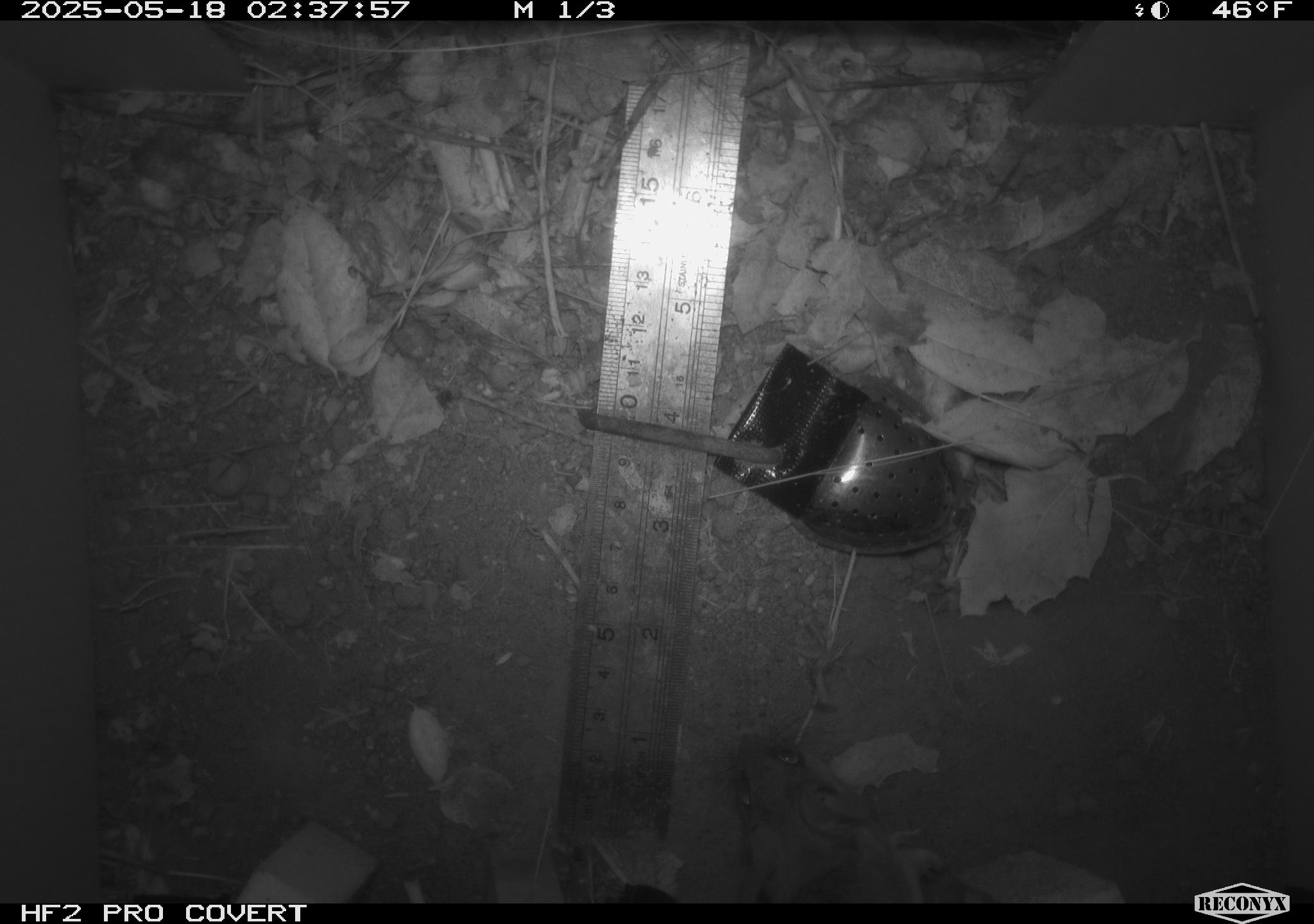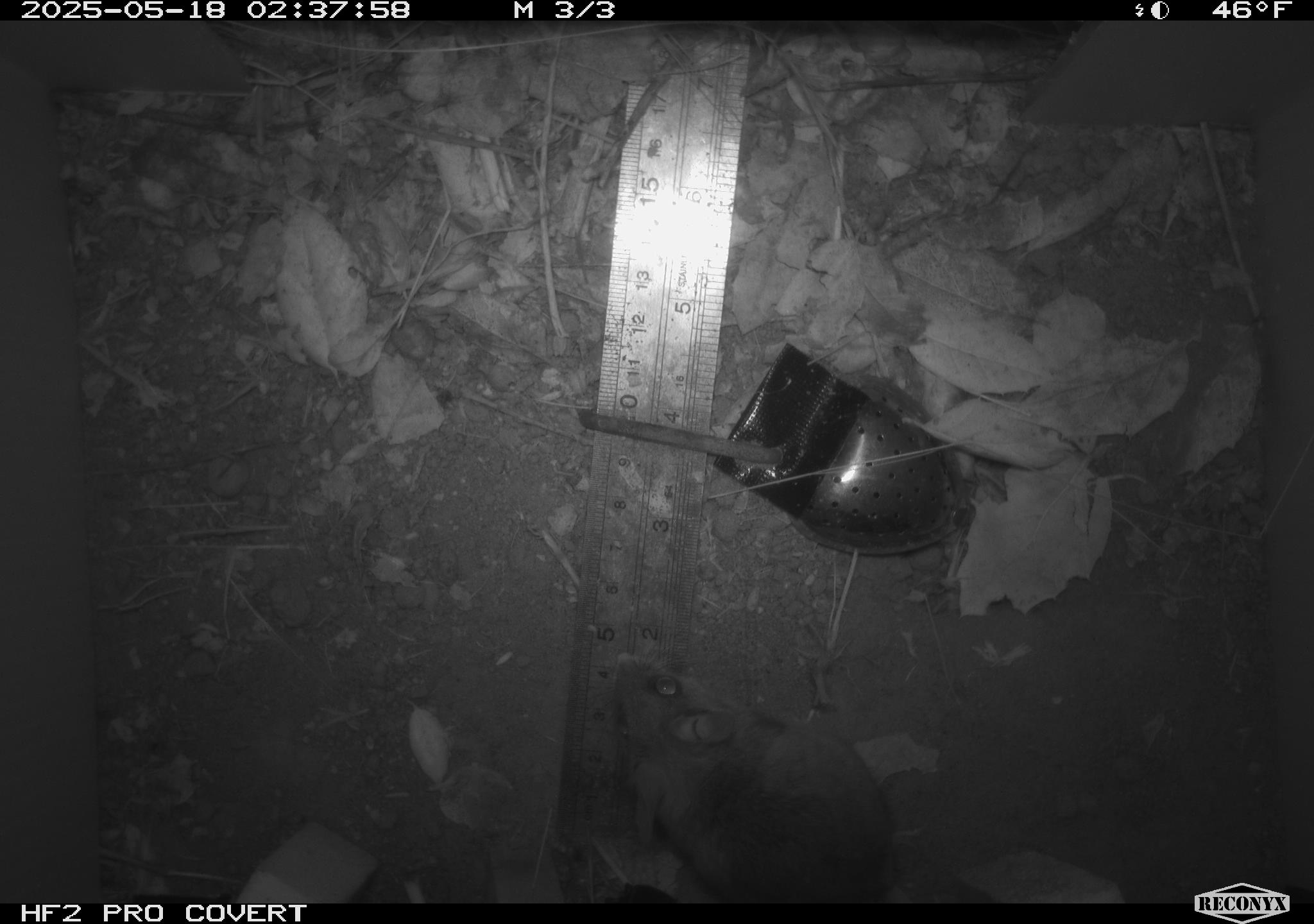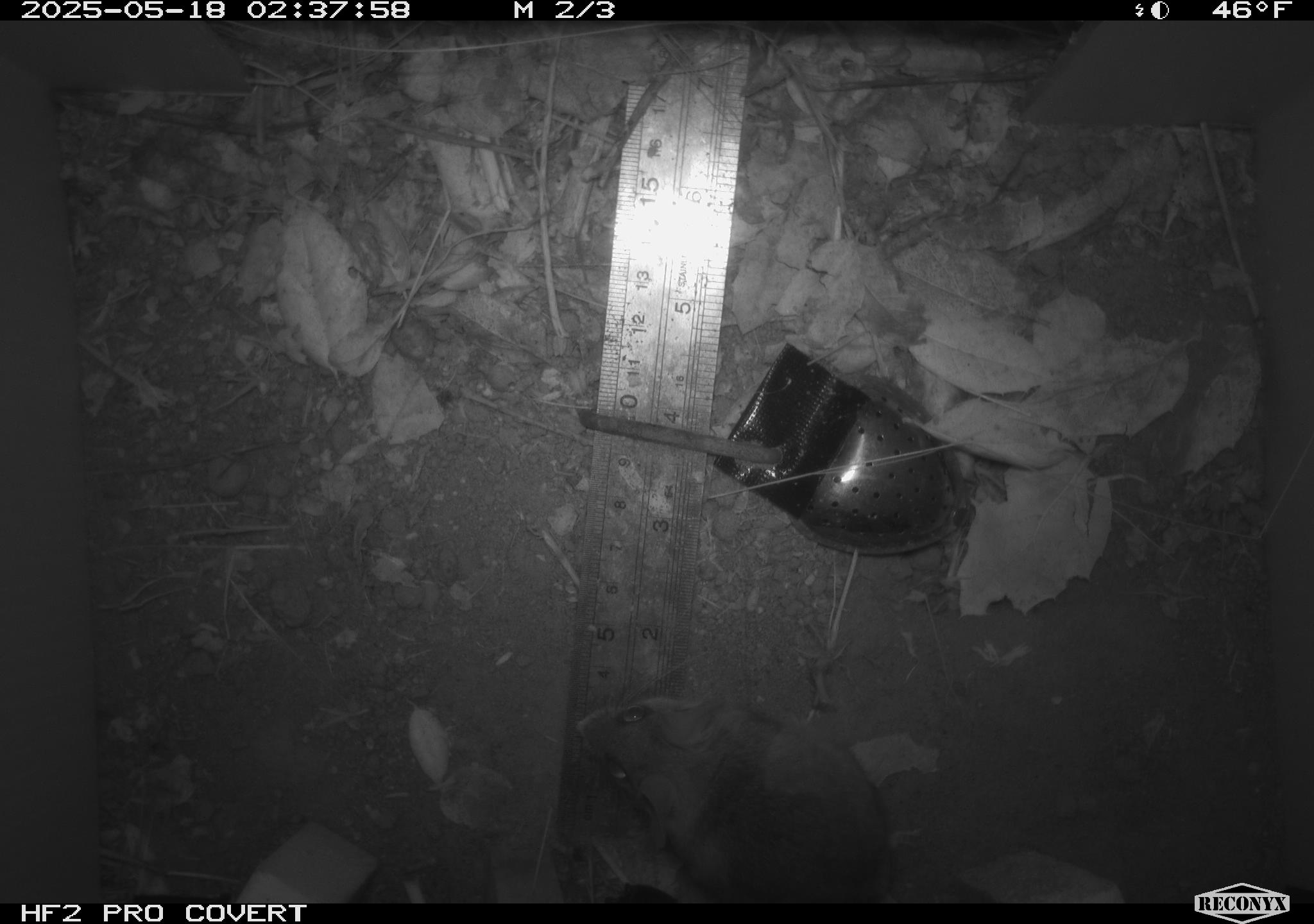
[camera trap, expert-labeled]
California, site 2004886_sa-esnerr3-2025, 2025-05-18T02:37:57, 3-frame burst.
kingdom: Animalia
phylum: Chordata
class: Mammalia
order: Rodentia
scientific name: Rodentia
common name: rodent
Rodent (Rodentia).